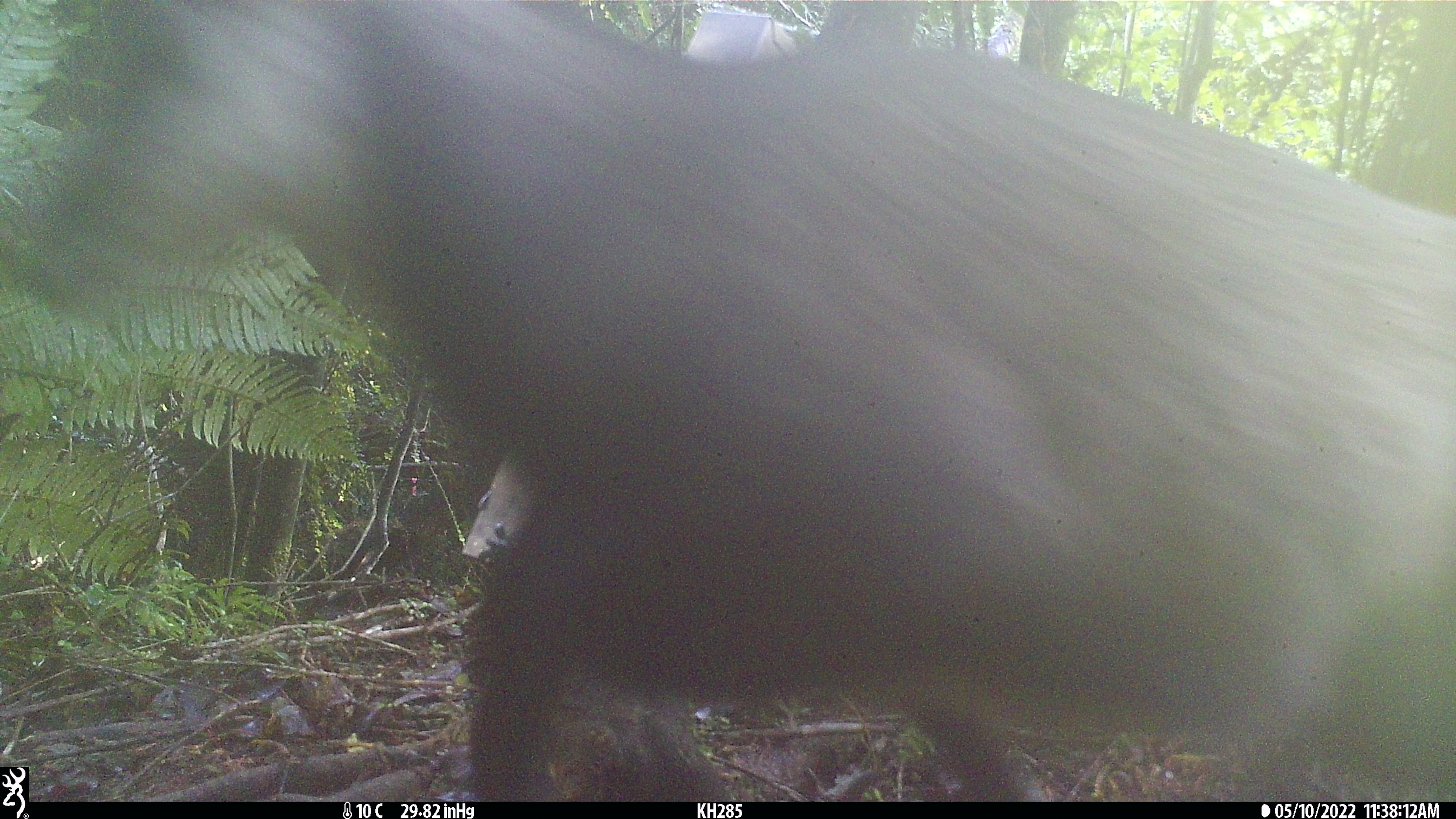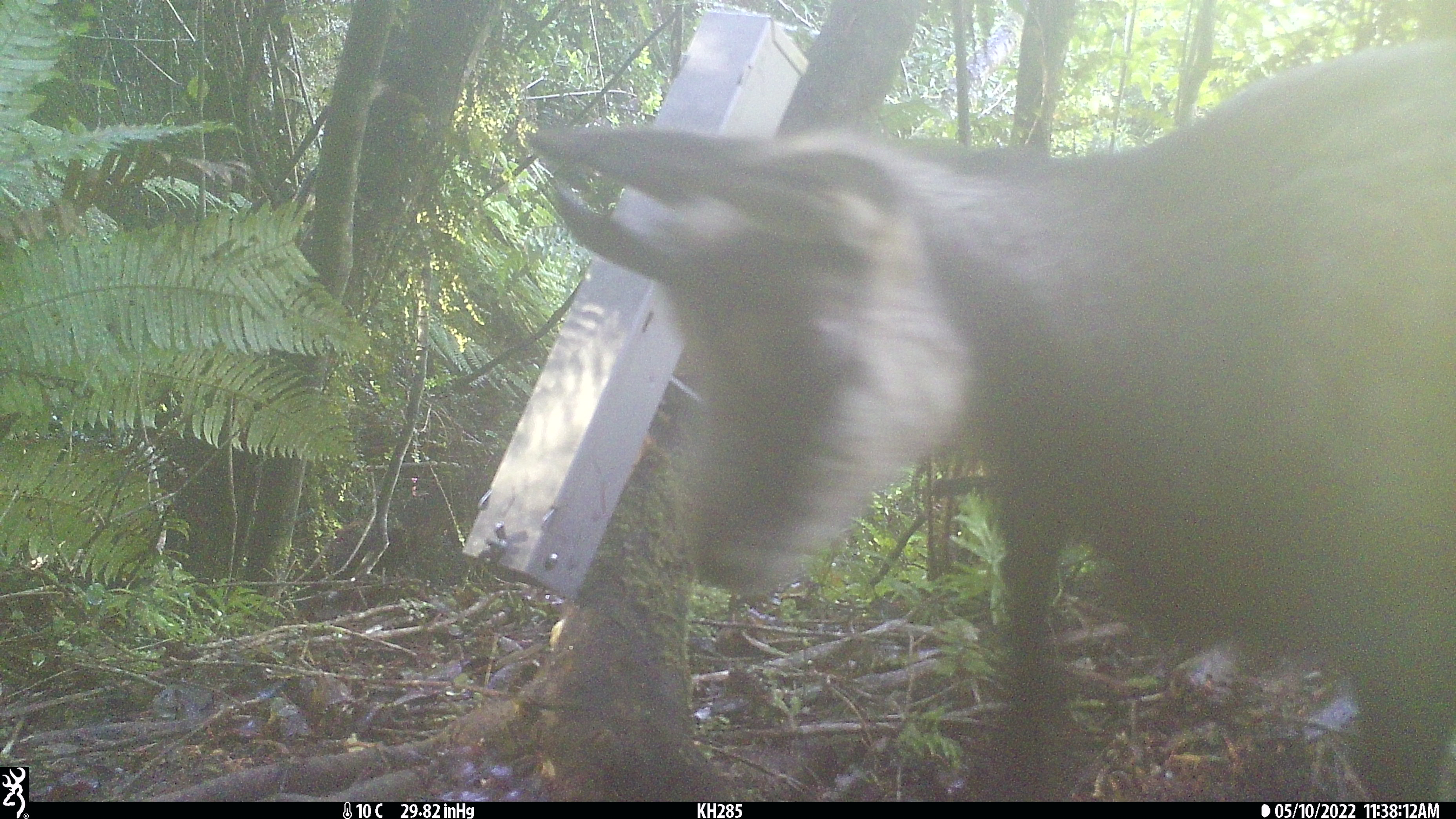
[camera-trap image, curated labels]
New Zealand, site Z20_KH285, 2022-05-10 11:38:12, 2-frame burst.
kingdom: Animalia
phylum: Chordata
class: Mammalia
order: Artiodactyla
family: Bovidae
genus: Rupicapra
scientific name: Rupicapra rupicapra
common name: alpine chamois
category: chamois